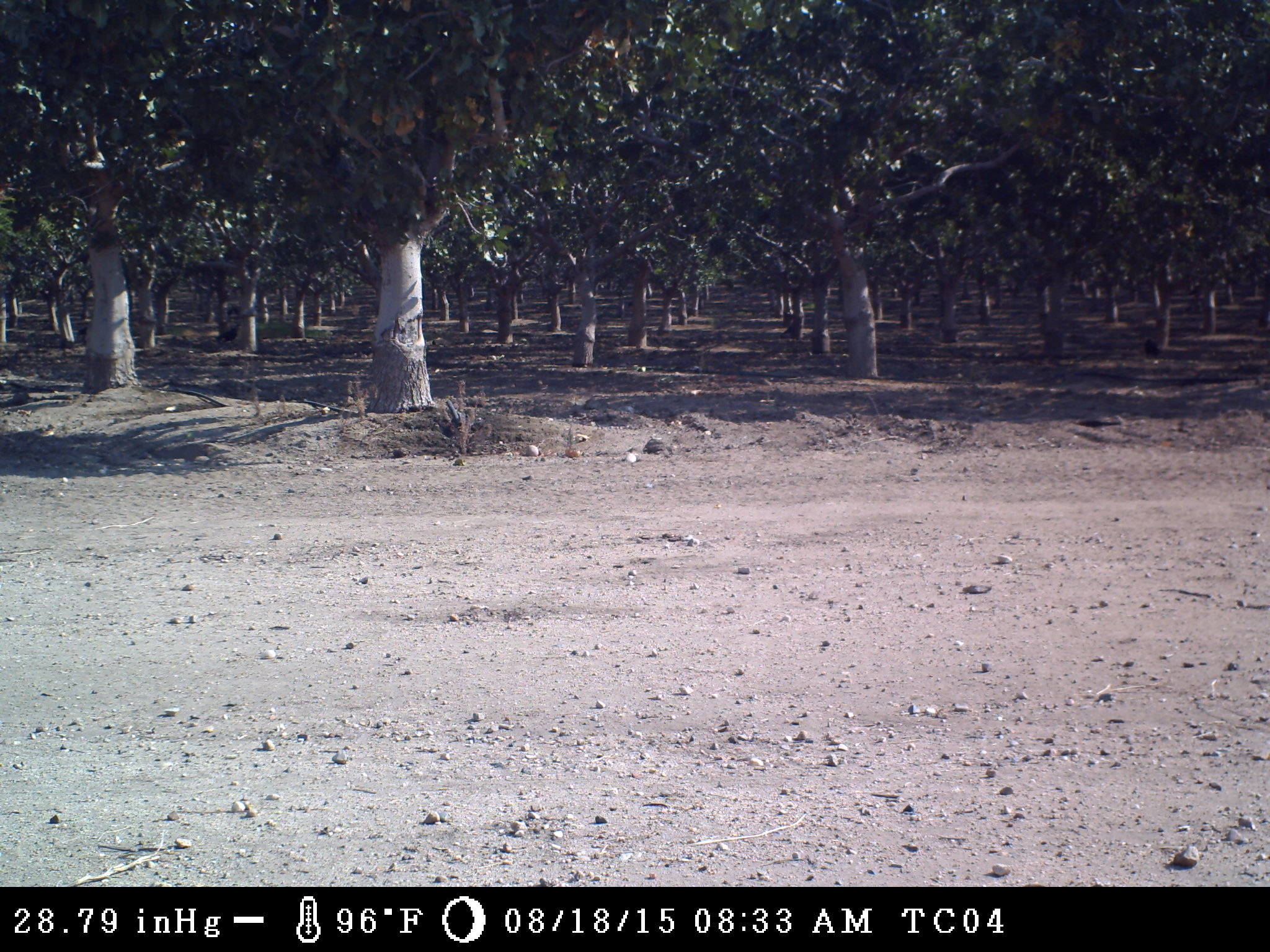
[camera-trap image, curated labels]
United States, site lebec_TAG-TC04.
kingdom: Animalia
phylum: Chordata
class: Aves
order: Passeriformes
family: Corvidae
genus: Corvus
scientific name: Corvus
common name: crows and ravens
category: unidentified corvus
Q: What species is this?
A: Unidentified corvus (crows and ravens) (Corvus).